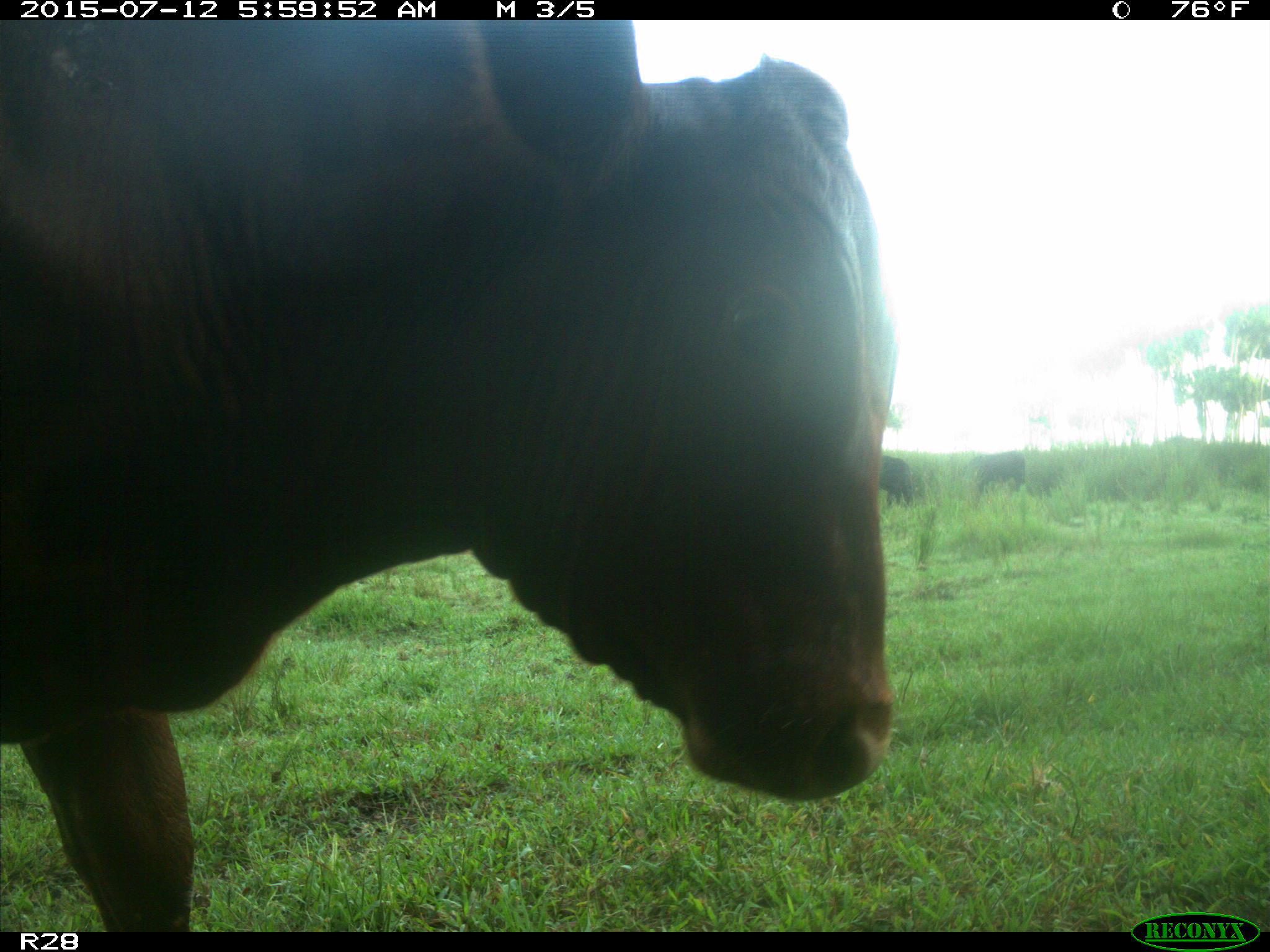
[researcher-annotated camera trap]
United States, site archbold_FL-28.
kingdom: Animalia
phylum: Chordata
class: Mammalia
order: Artiodactyla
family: Bovidae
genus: Bos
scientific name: Bos taurus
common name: domestic cow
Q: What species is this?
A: Bos taurus (domestic cow).